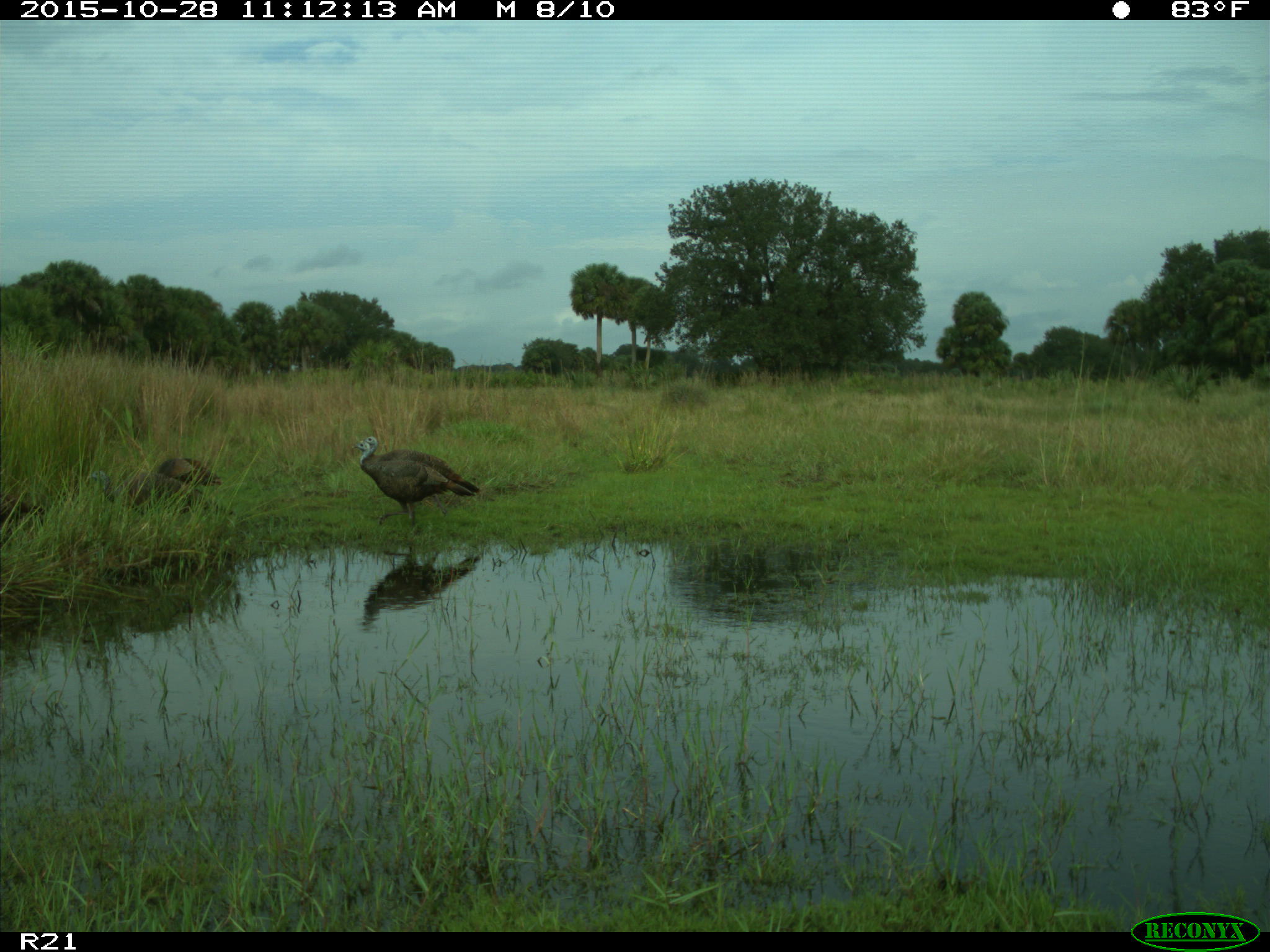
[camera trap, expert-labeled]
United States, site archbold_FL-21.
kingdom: Animalia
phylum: Chordata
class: Aves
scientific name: Aves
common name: birds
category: unidentified bird